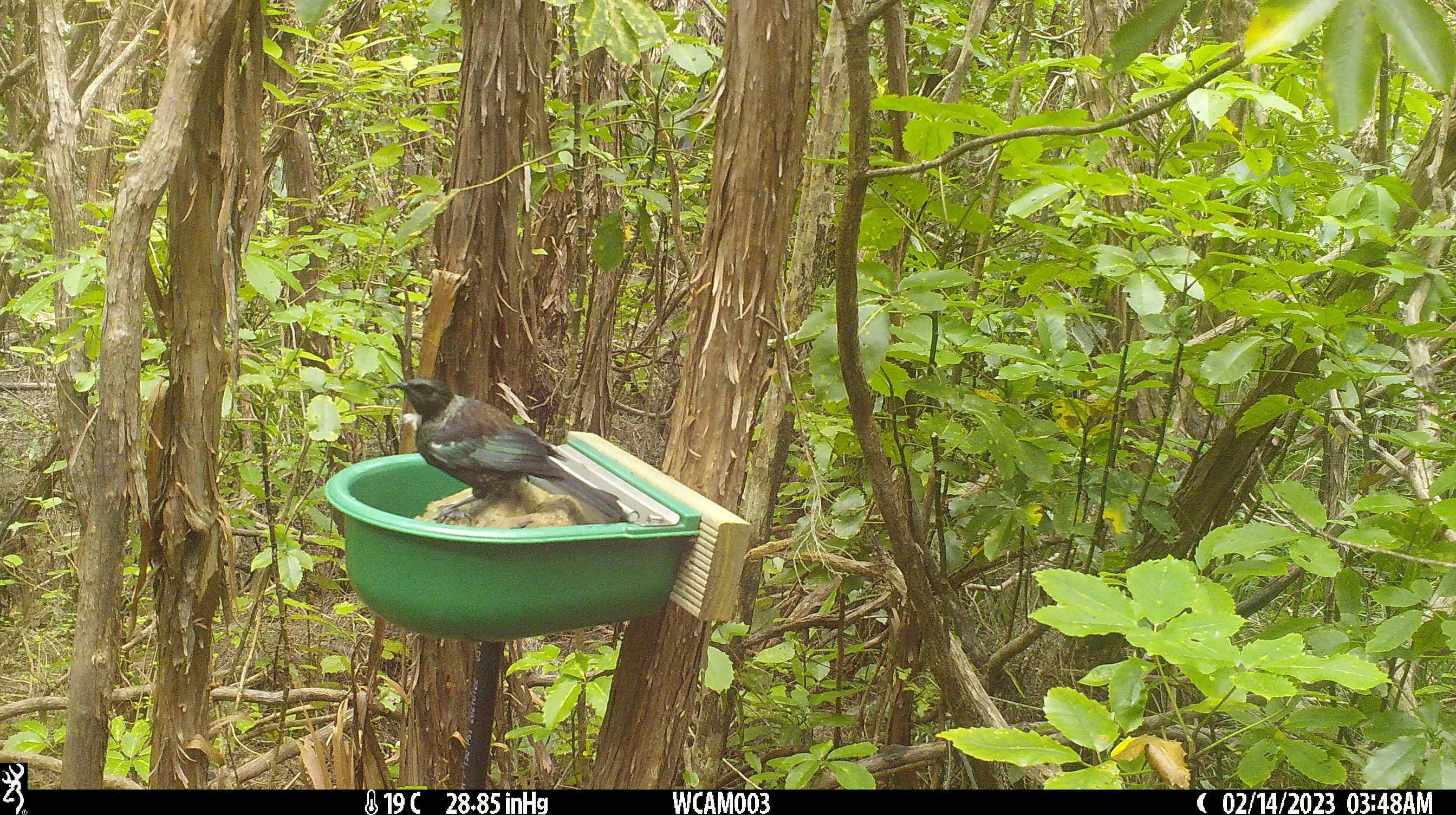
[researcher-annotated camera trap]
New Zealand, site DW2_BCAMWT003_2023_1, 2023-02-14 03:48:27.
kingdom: Animalia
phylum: Chordata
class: Aves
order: Passeriformes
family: Meliphagidae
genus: Prosthemadera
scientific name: Prosthemadera novaeseelandiae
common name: tui